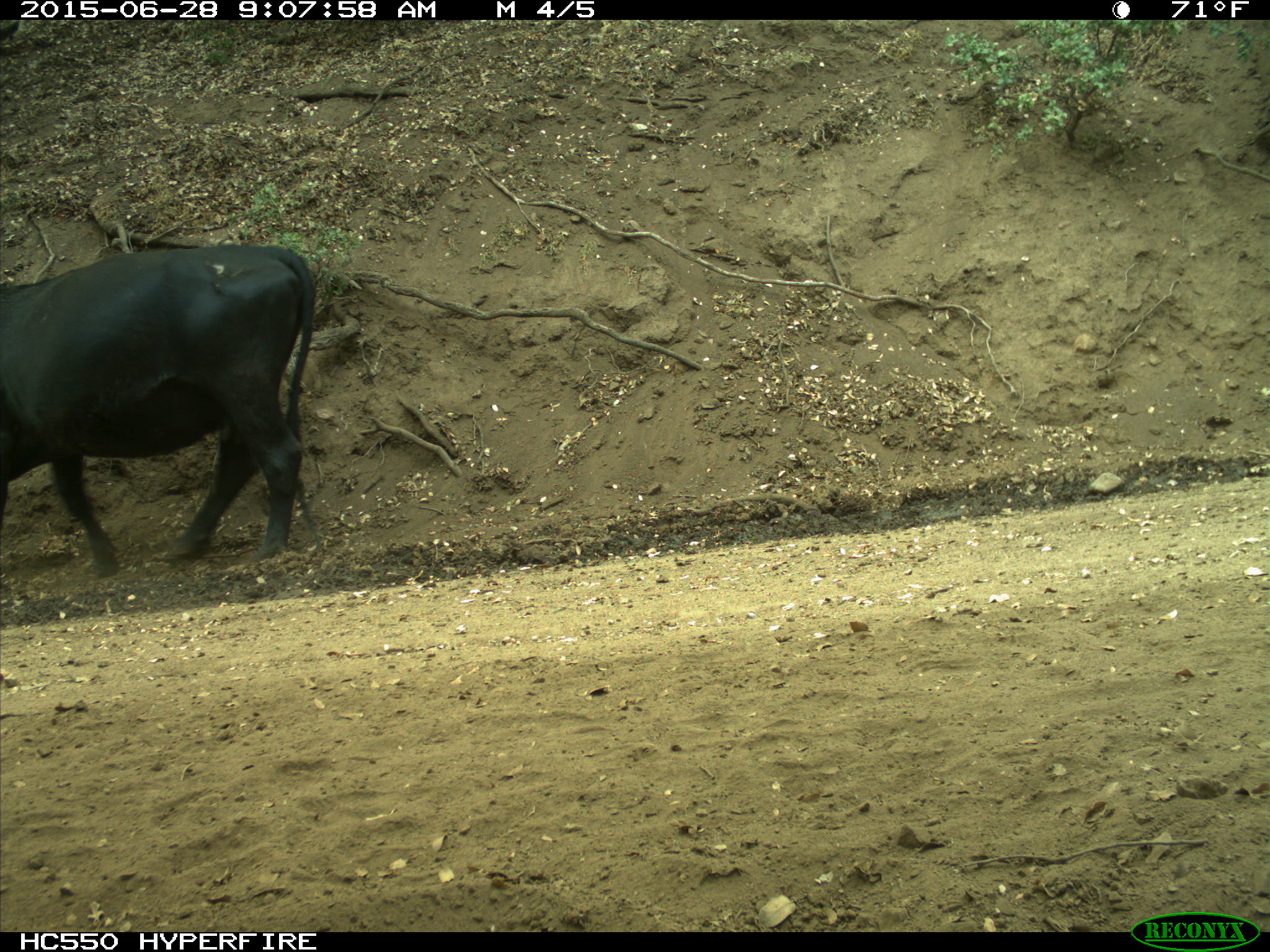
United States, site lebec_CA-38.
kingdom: Animalia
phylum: Chordata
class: Mammalia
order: Artiodactyla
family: Bovidae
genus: Bos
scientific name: Bos taurus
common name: domestic cow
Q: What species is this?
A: Bos taurus (domestic cow).